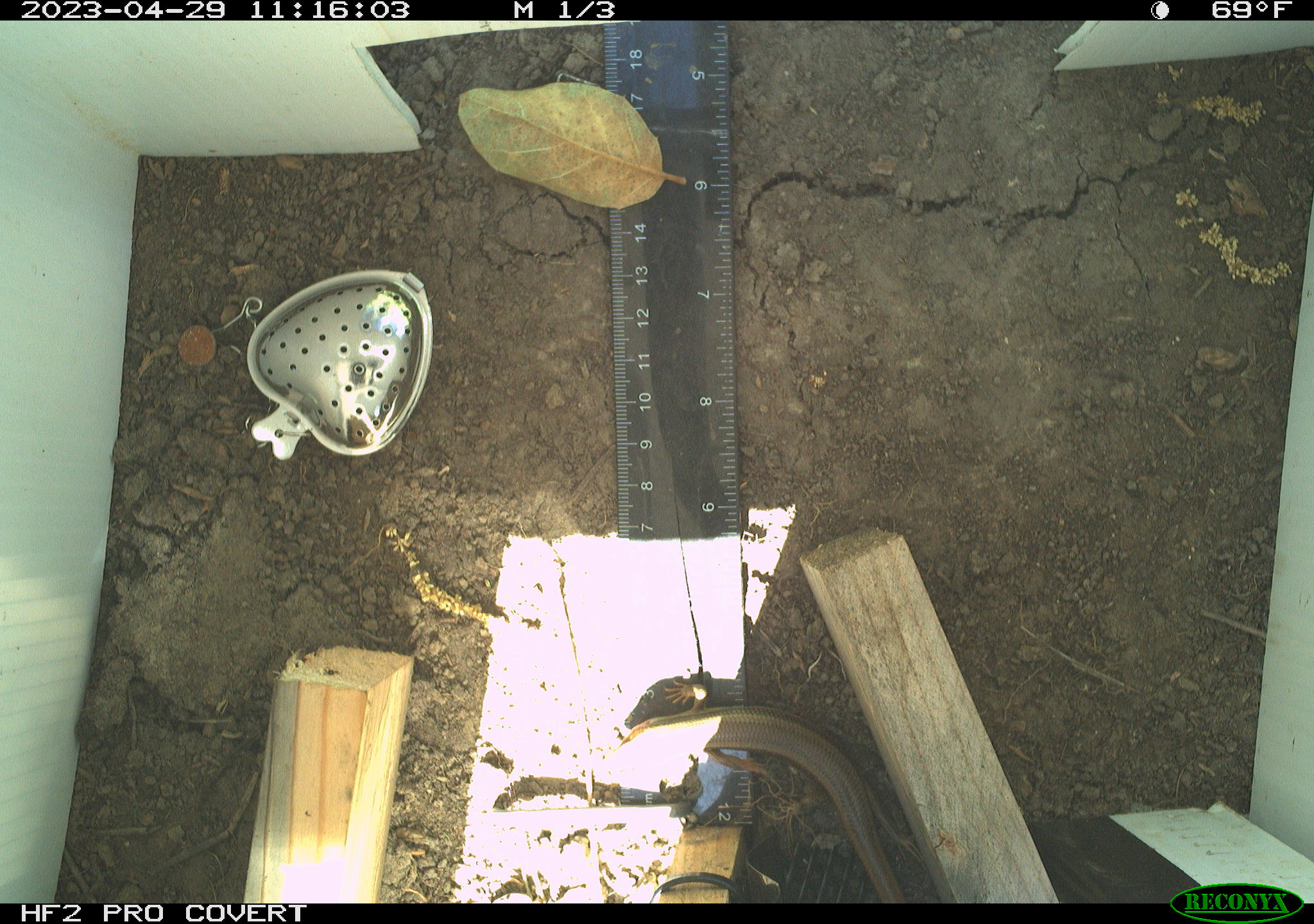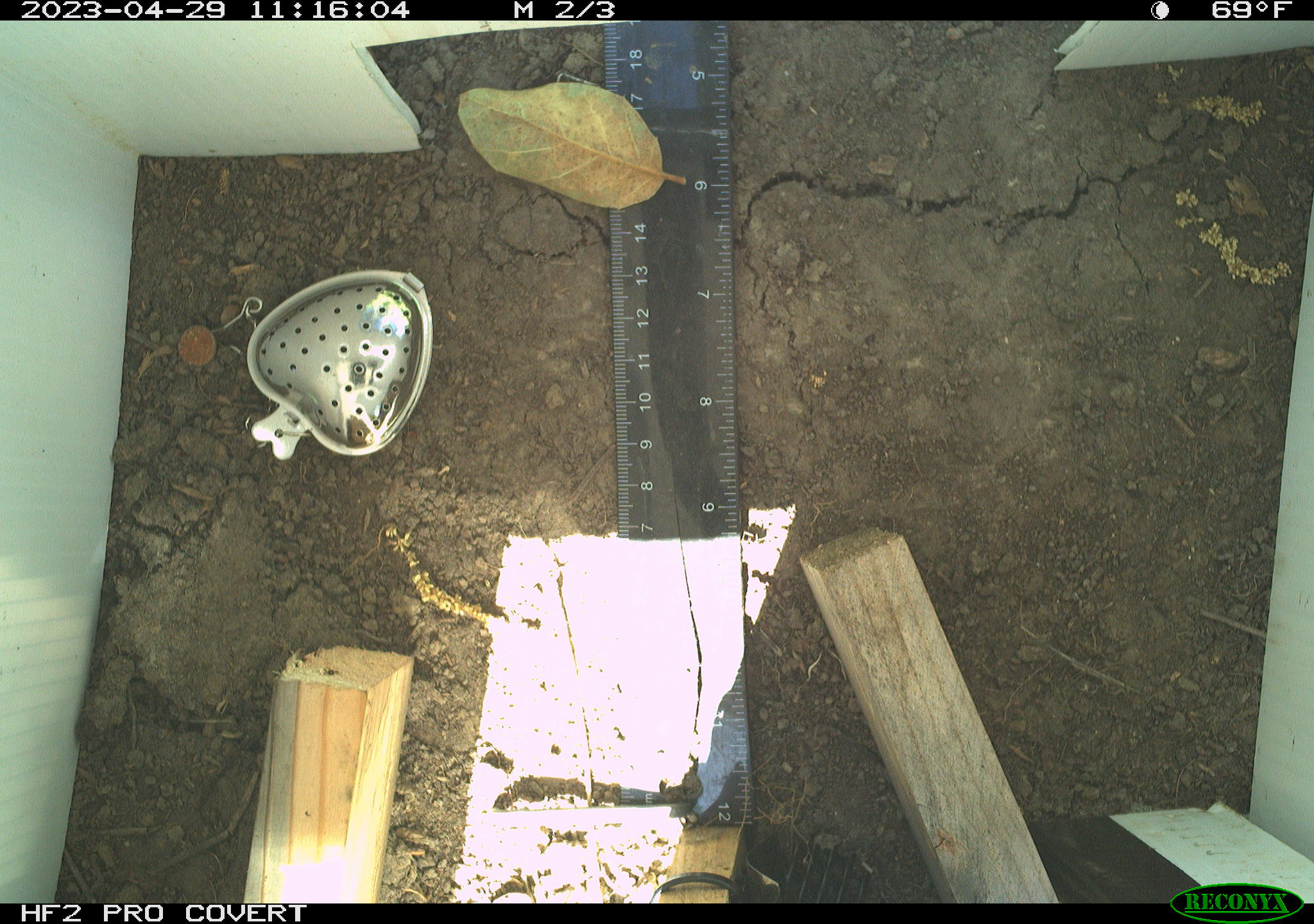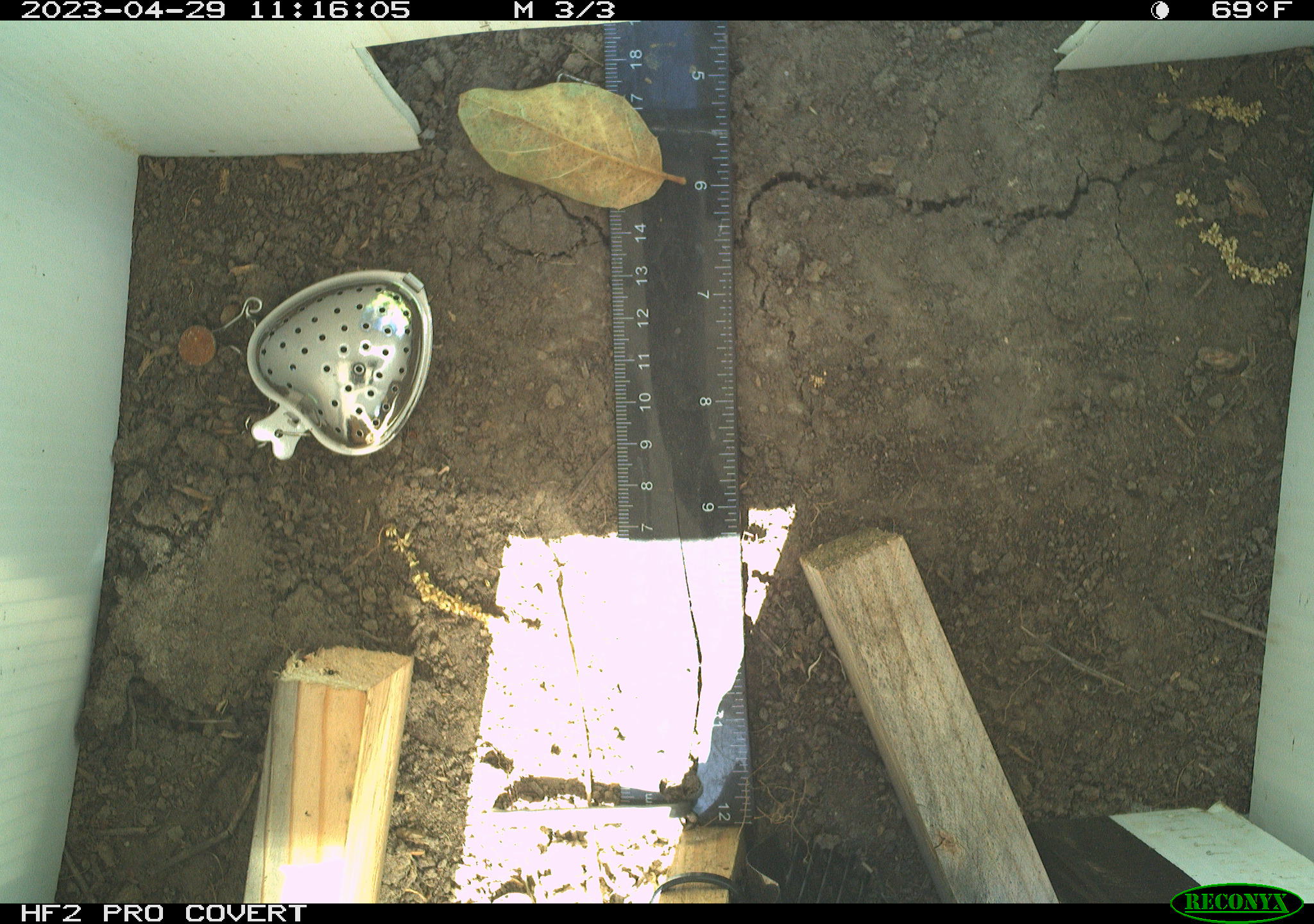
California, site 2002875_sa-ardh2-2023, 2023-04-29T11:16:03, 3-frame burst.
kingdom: Animalia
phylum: Chordata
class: Reptilia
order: Squamata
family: Scincidae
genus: Plestiodon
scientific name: Plestiodon skiltonianus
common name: western skink